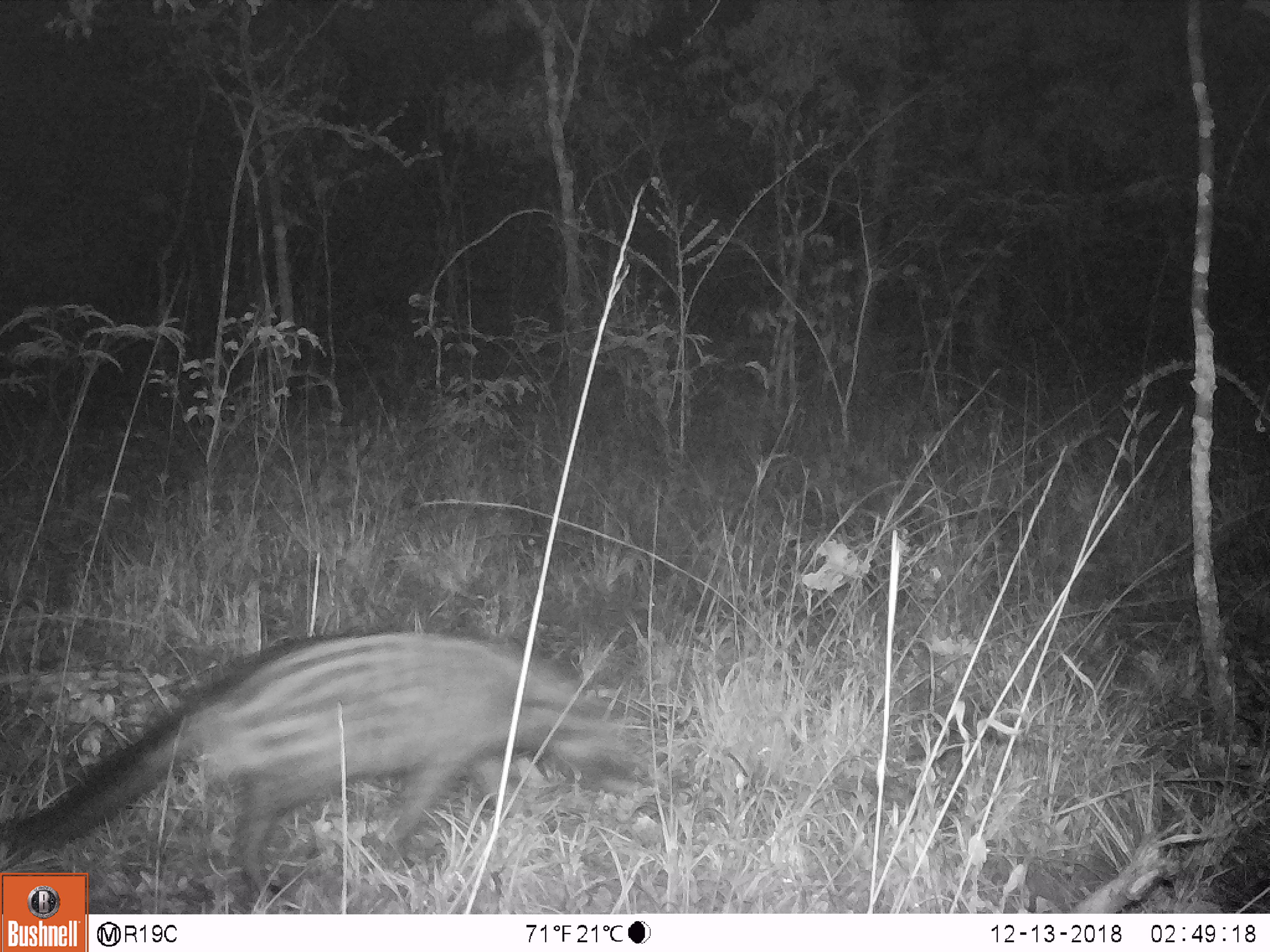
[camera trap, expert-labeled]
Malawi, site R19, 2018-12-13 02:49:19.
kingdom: Animalia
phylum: Chordata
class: Mammalia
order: Carnivora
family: Viverridae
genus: Civettictis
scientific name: Civettictis civetta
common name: african civet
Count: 1.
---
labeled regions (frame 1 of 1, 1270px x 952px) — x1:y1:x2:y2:
african civet: 7:623:676:871